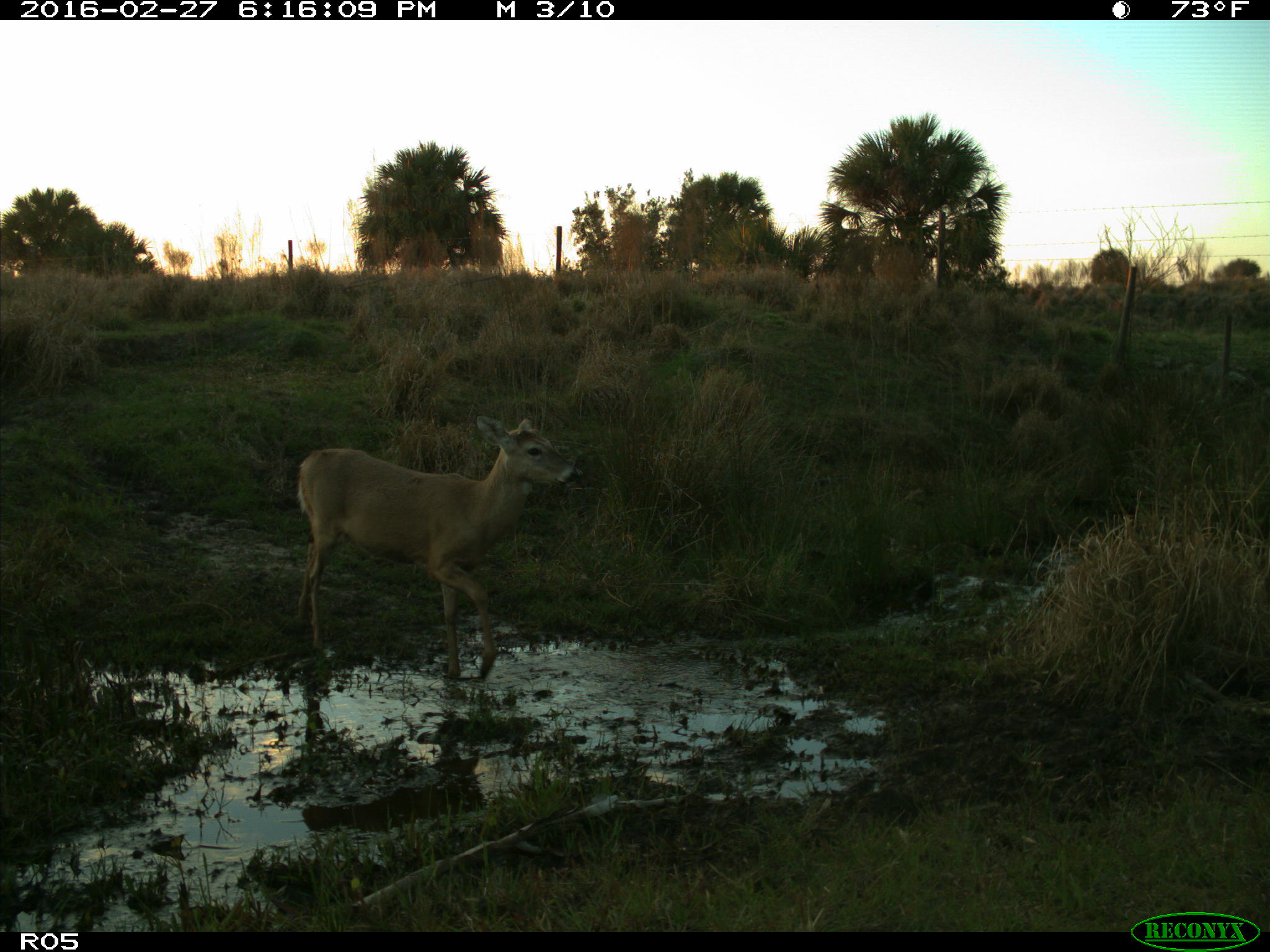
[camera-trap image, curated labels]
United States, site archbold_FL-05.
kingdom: Animalia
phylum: Chordata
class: Mammalia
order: Artiodactyla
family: Cervidae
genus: Odocoileus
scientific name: Odocoileus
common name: deer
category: unidentified deer